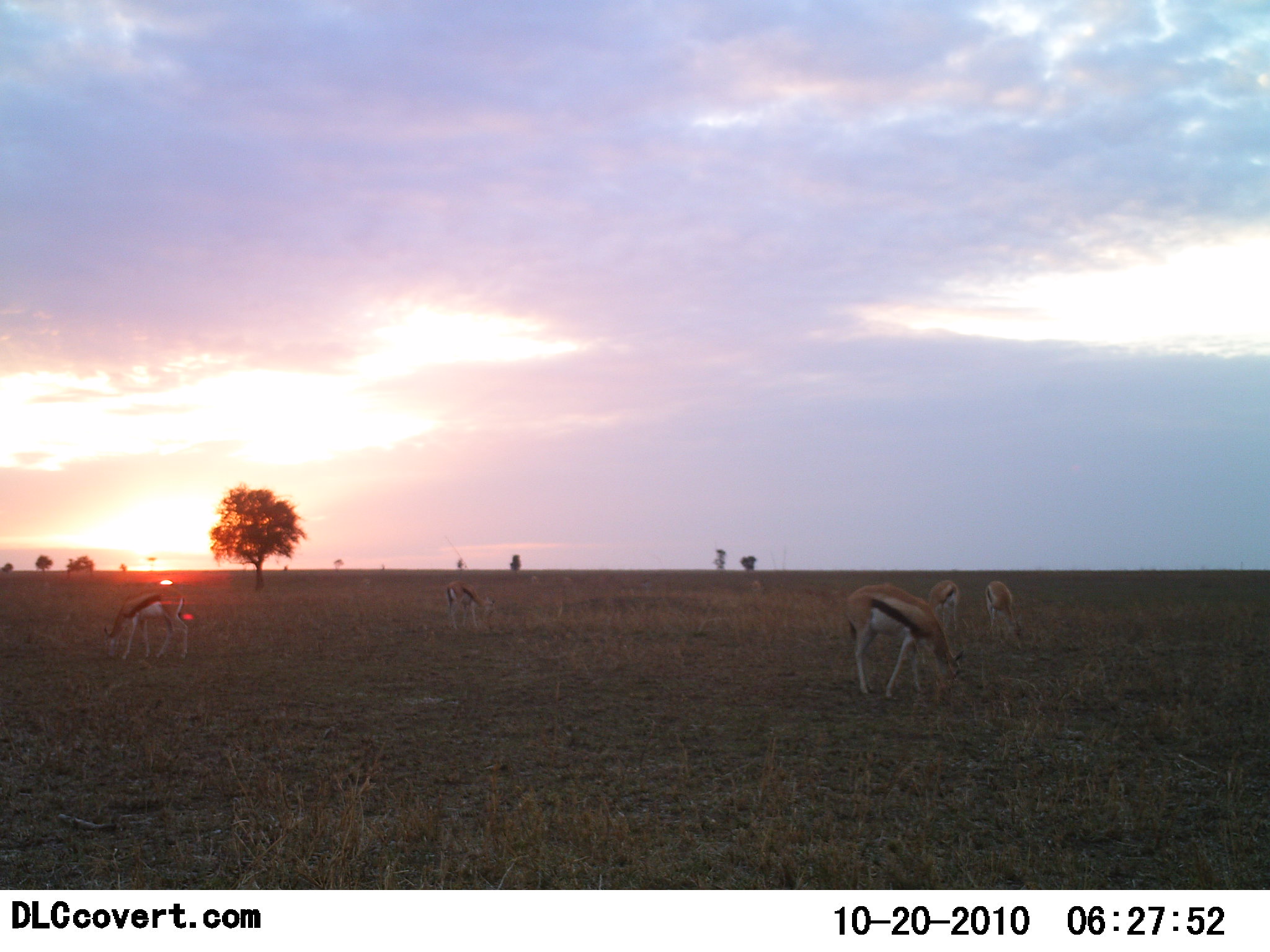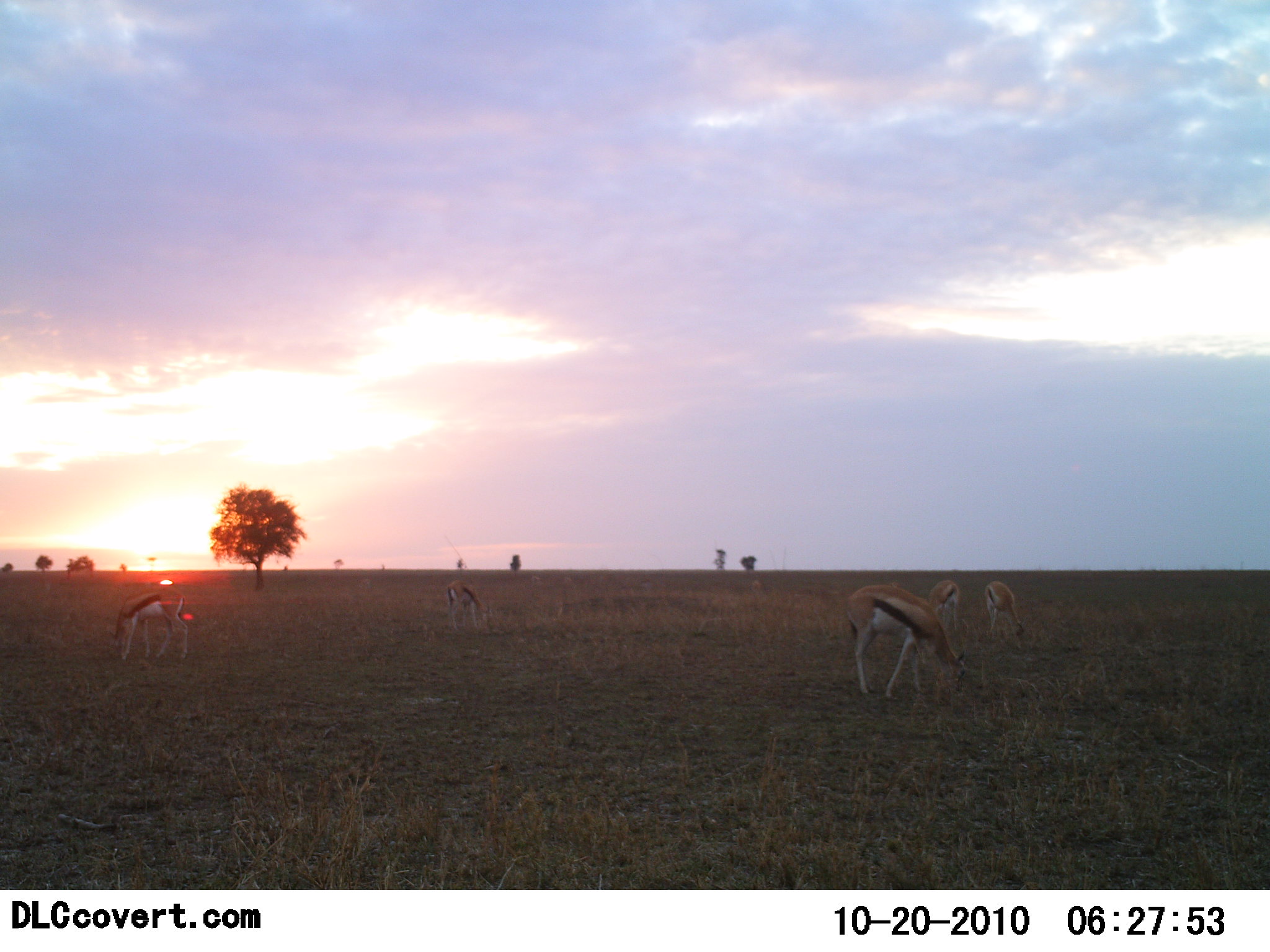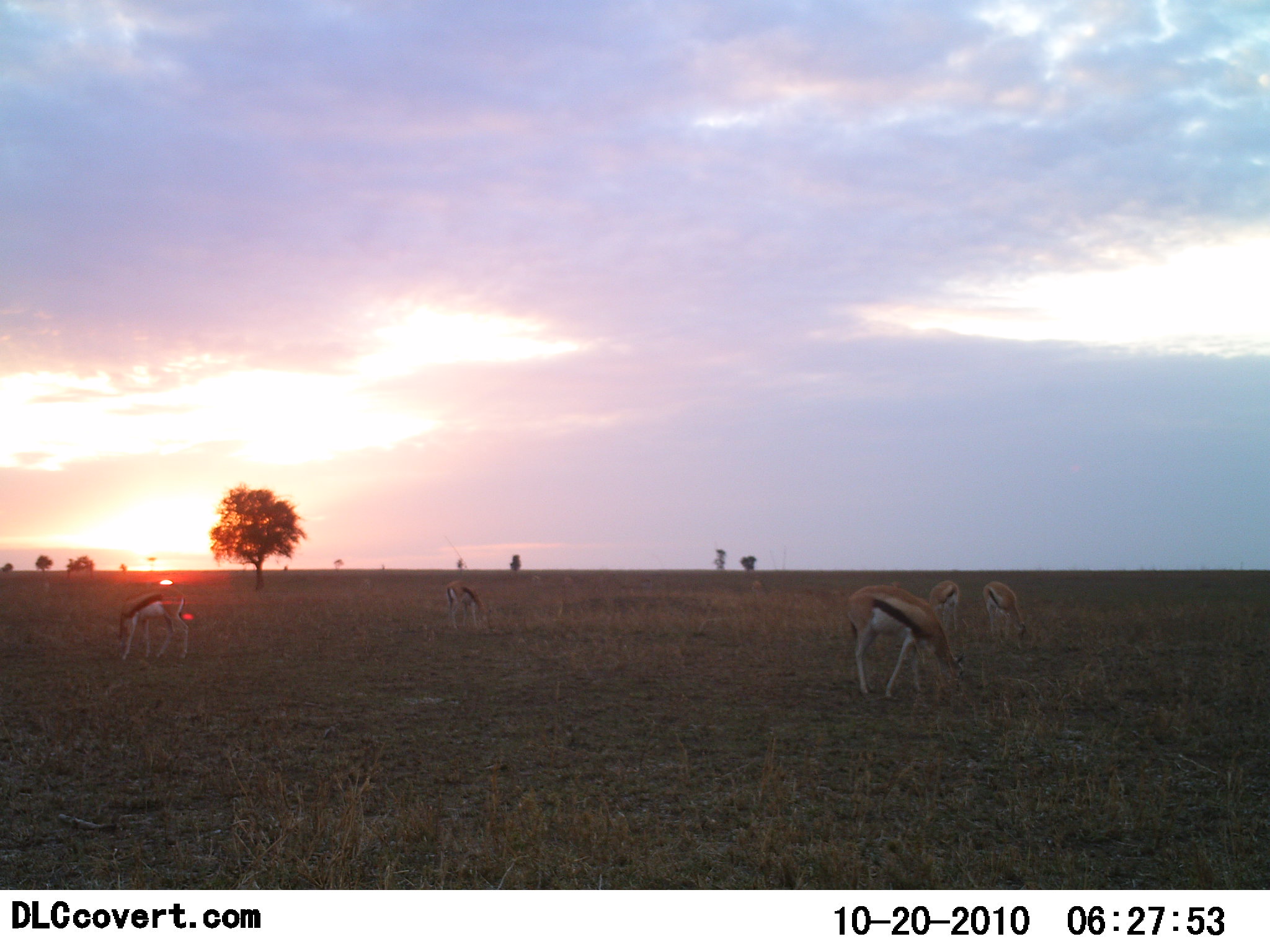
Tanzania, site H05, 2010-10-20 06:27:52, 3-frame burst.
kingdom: Animalia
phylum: Chordata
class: Mammalia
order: Artiodactyla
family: Bovidae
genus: Eudorcas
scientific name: Eudorcas thomsonii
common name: thomson's gazelle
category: gazellethomsons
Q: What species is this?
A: Gazellethomsons (thomson's gazelle) (Eudorcas thomsonii).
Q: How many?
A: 5.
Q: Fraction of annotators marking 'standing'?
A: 38%.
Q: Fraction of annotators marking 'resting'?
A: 0%.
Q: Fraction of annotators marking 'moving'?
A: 12%.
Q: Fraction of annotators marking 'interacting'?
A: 0%.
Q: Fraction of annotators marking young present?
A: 6%.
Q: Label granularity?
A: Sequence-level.